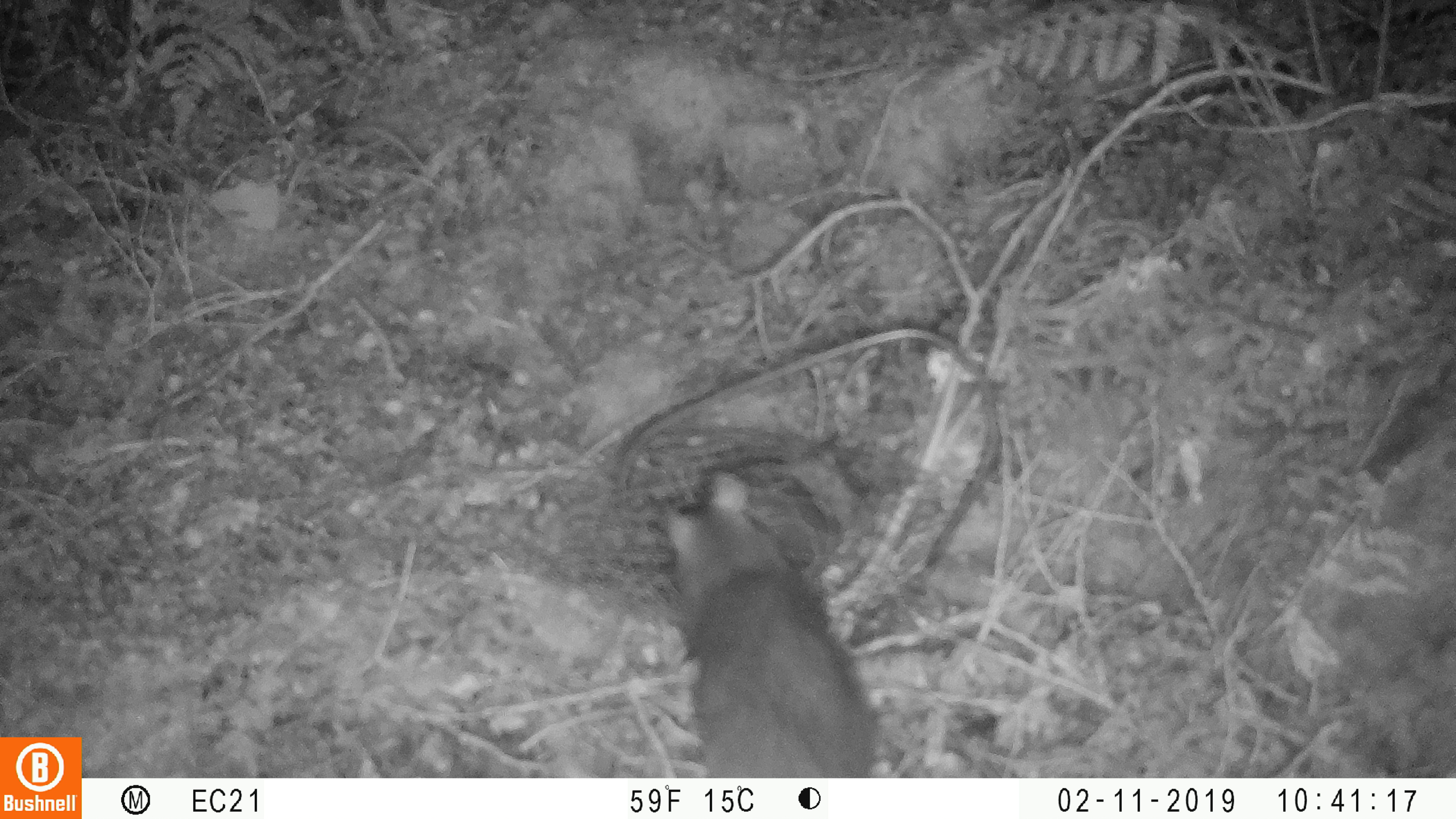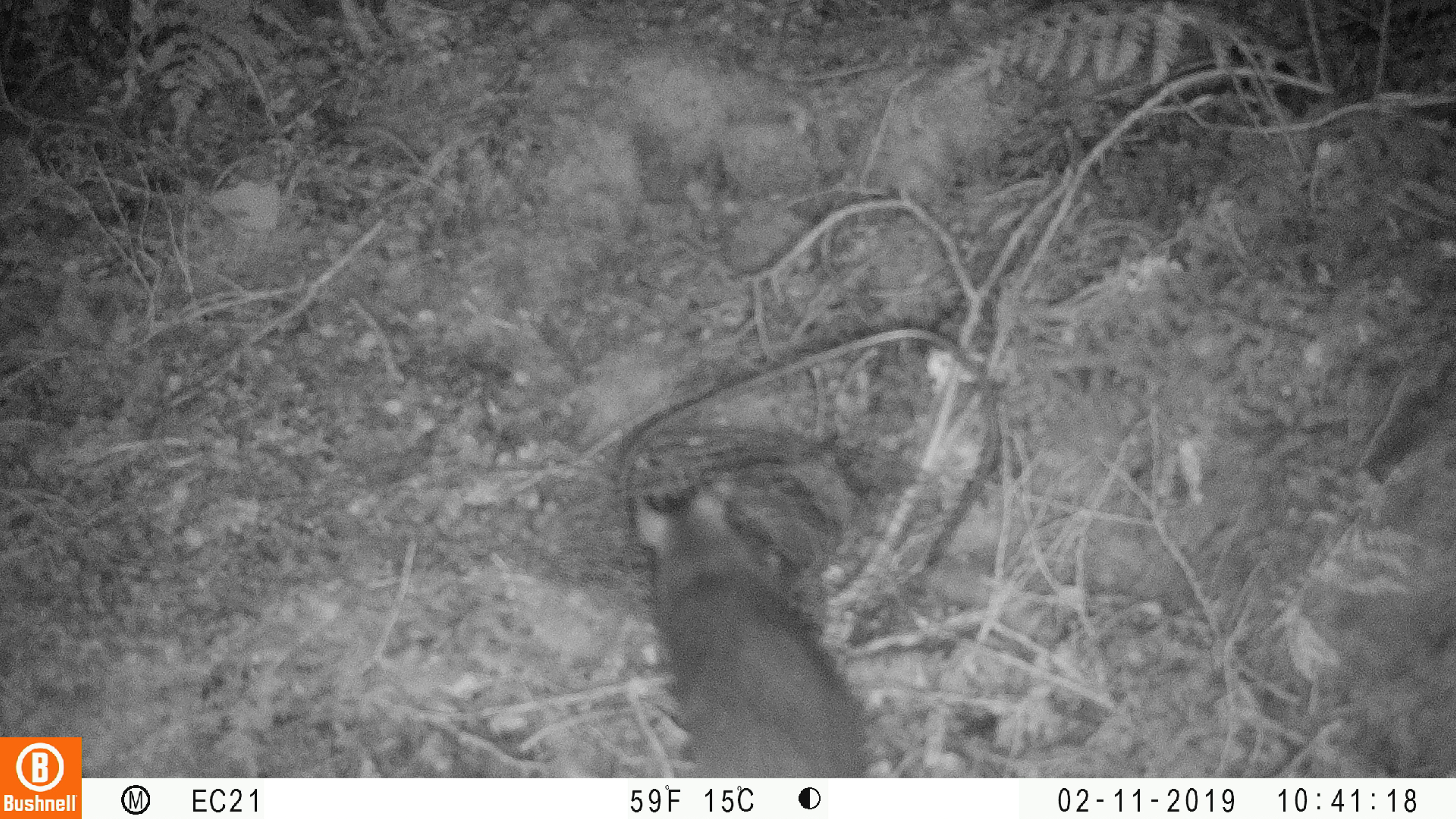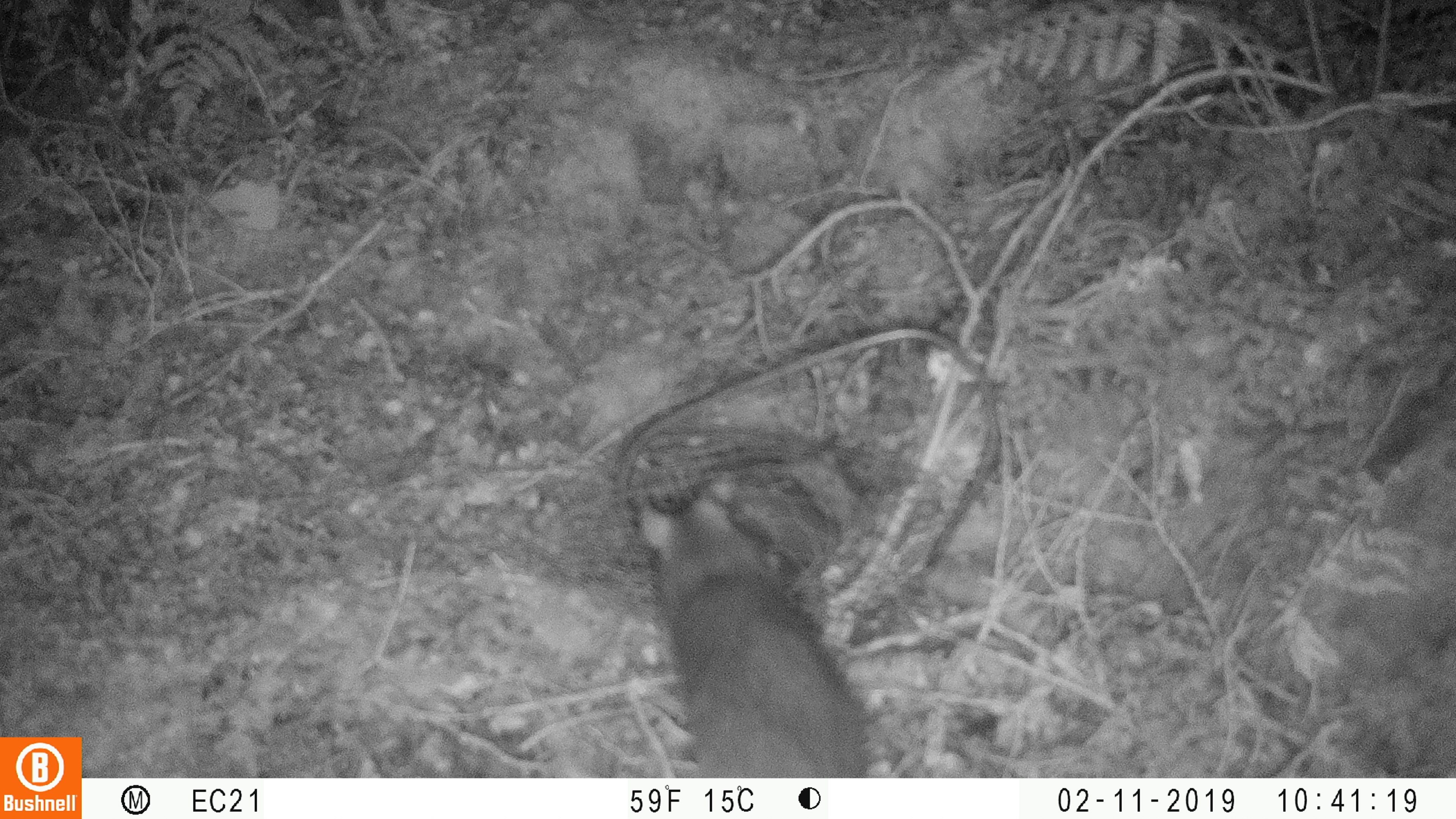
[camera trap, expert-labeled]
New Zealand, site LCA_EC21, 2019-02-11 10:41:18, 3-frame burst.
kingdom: Animalia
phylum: Chordata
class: Mammalia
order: Rodentia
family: Muridae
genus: Rattus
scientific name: Rattus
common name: rat